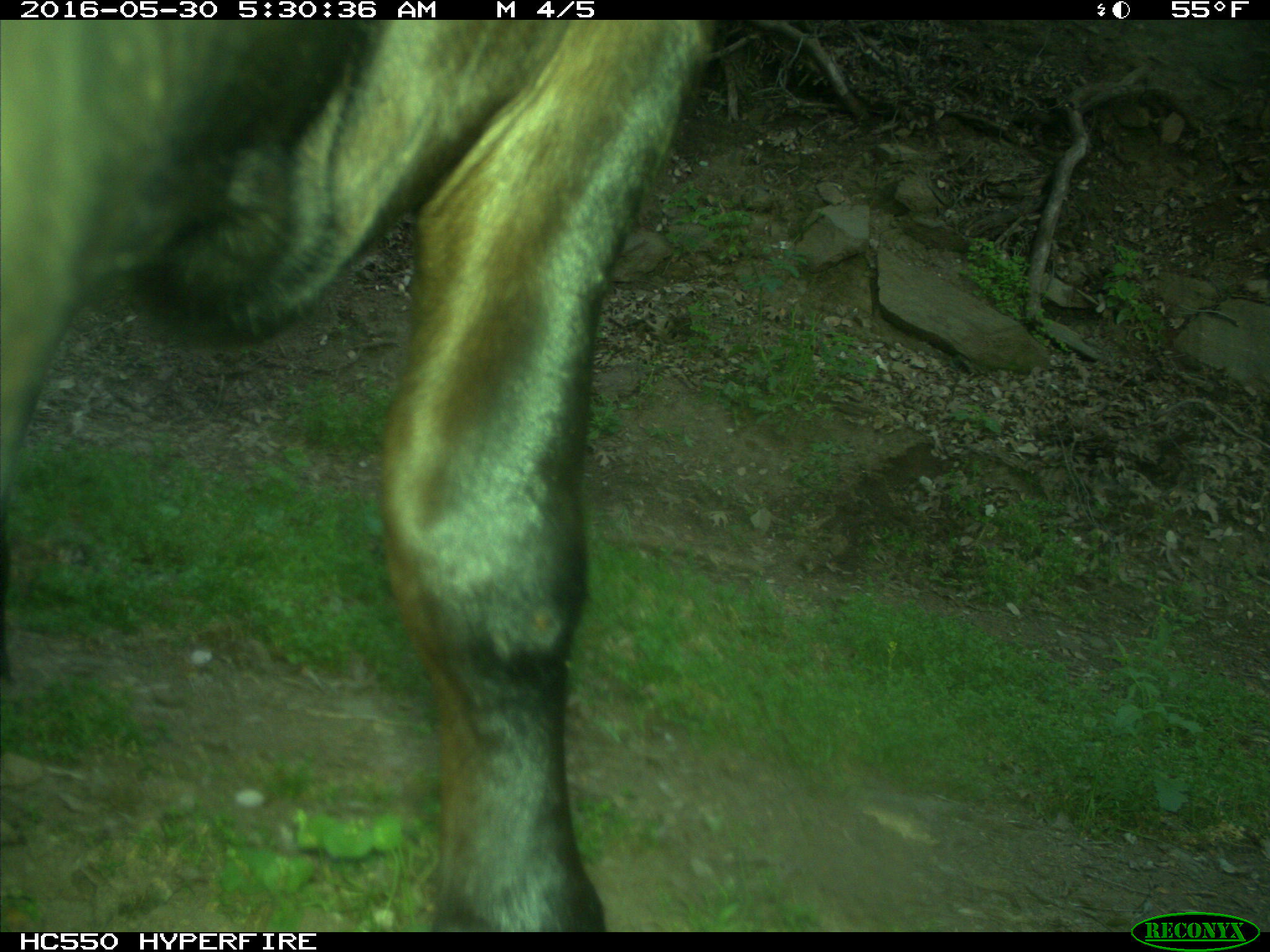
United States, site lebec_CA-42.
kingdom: Animalia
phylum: Chordata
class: Mammalia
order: Artiodactyla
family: Bovidae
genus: Bos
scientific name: Bos taurus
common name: domestic cow